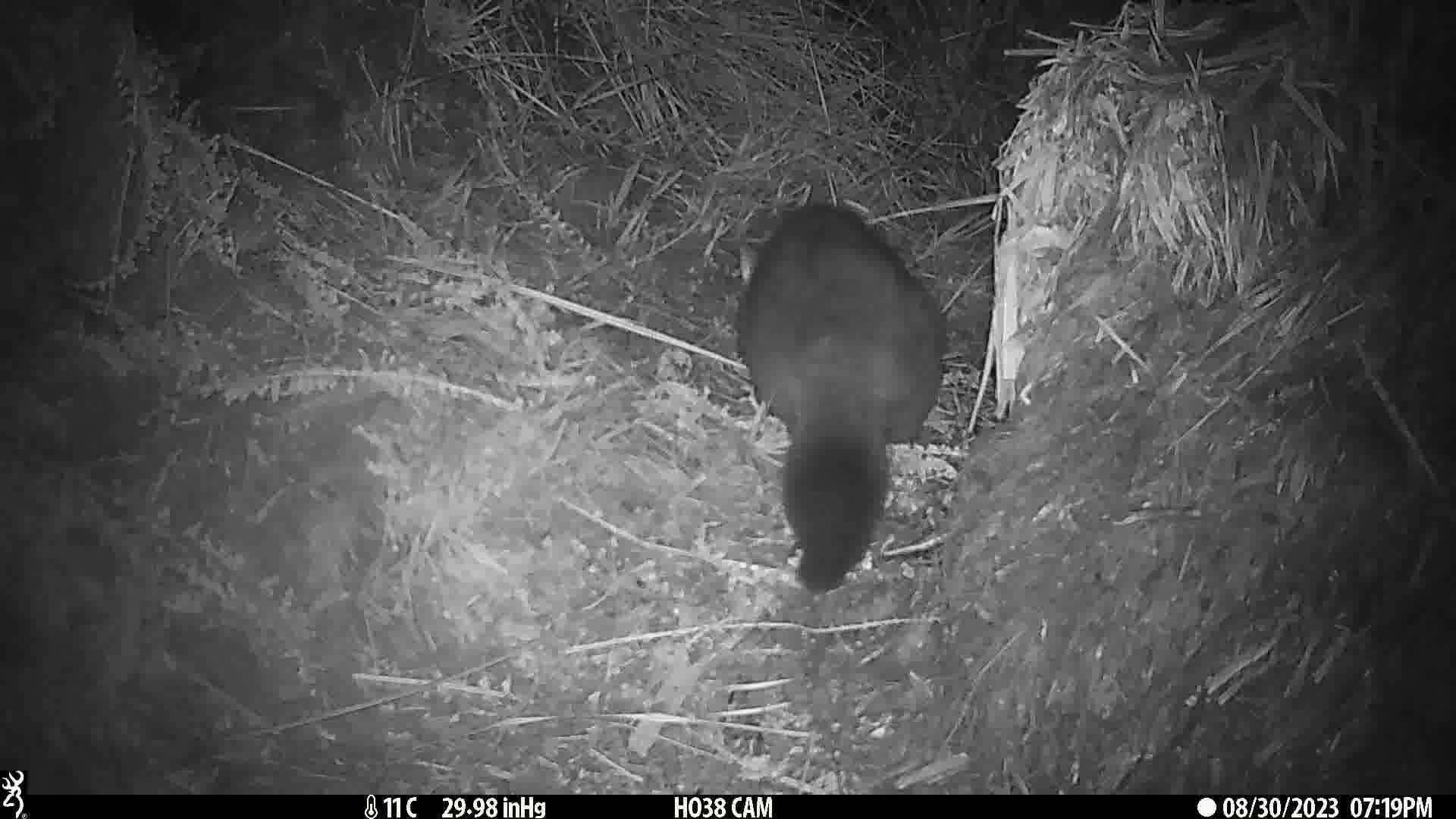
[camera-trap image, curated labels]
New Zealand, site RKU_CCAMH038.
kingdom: Animalia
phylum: Chordata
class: Mammalia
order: Diprotodontia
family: Phalangeridae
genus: Trichosurus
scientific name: Trichosurus vulpecula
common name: common brushtail possum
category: possum